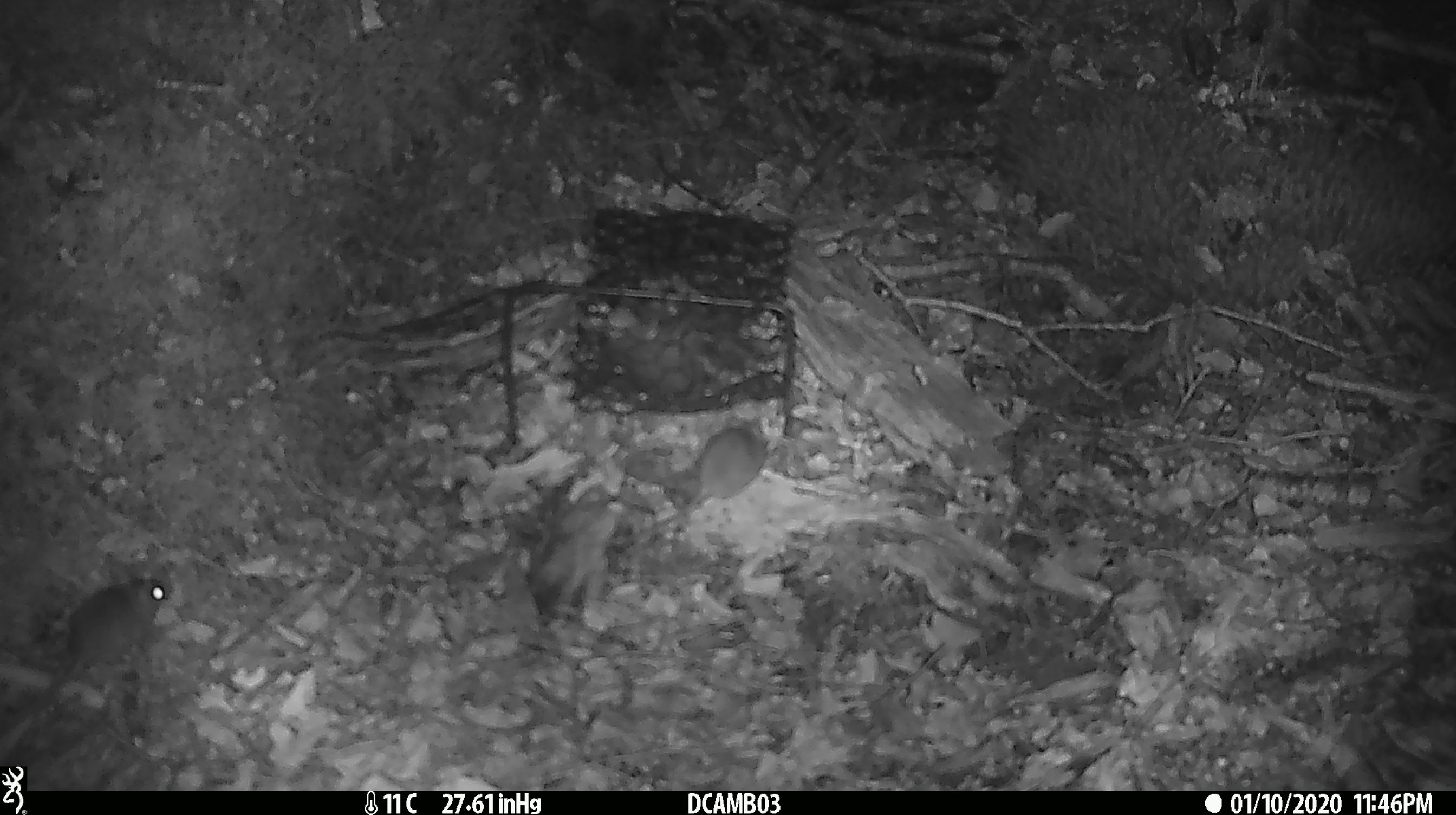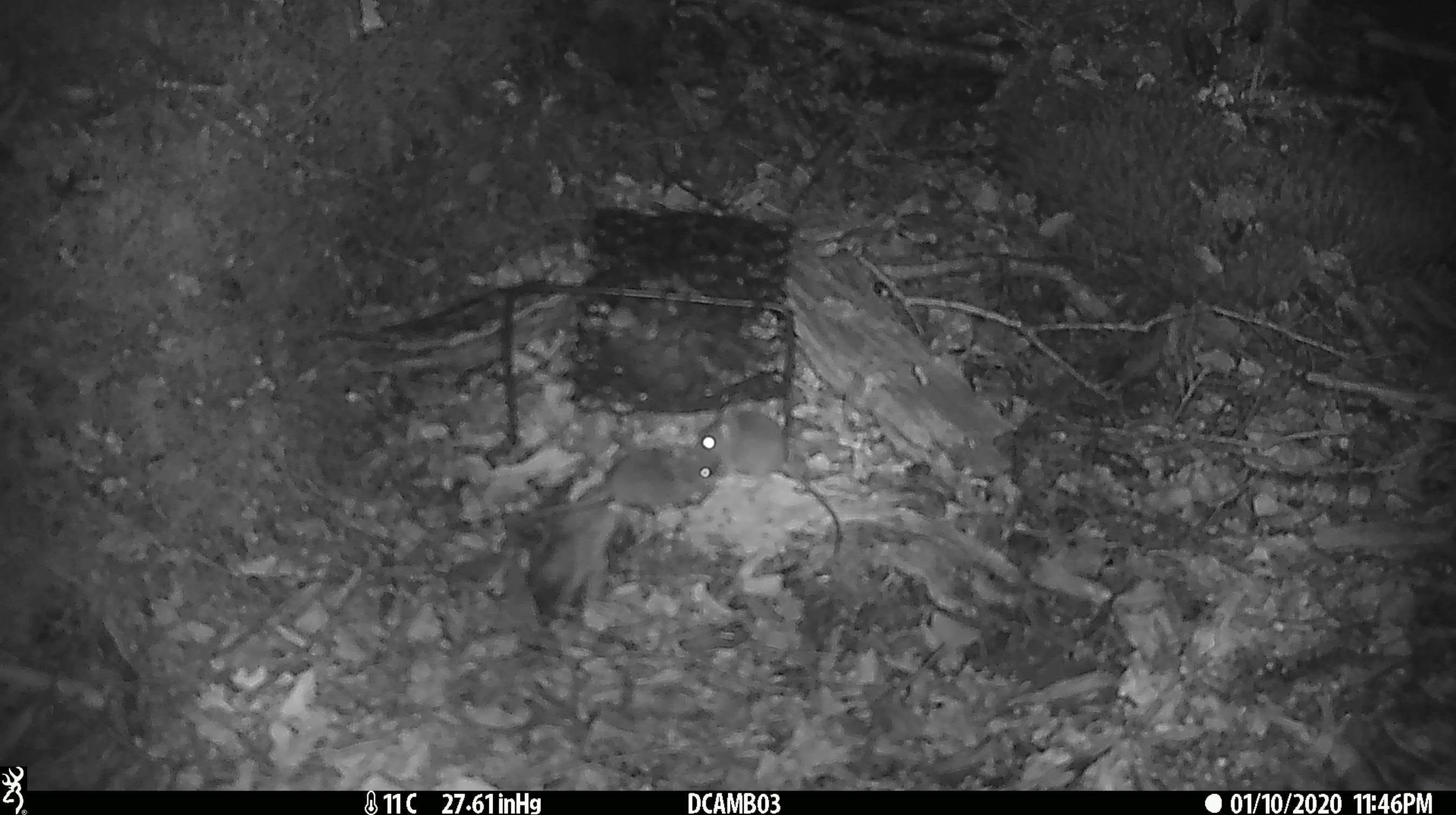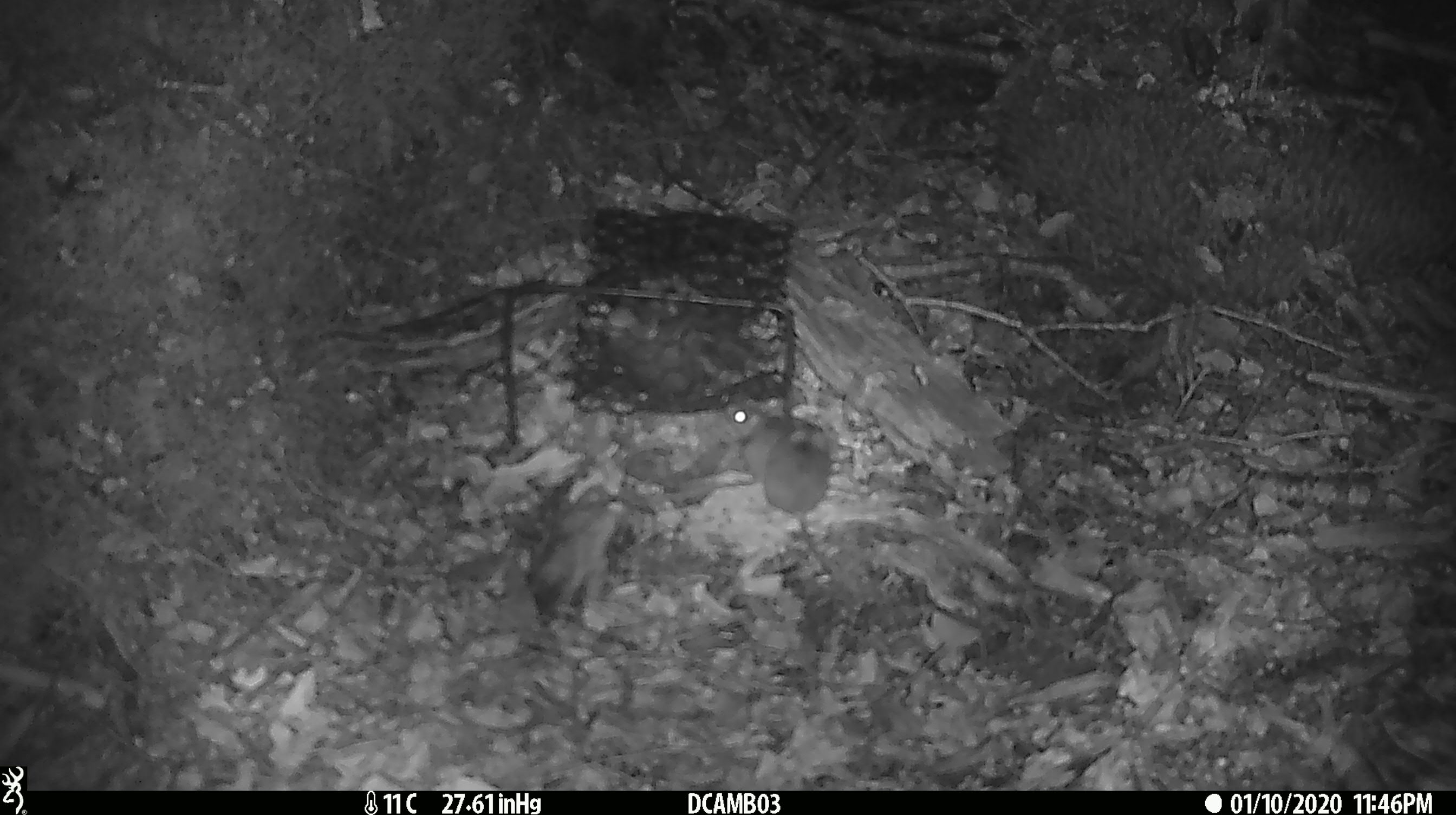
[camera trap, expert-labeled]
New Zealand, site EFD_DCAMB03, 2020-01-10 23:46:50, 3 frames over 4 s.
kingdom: Animalia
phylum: Chordata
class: Mammalia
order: Rodentia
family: Muridae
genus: Mus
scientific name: Mus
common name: mouse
Mouse (Mus).